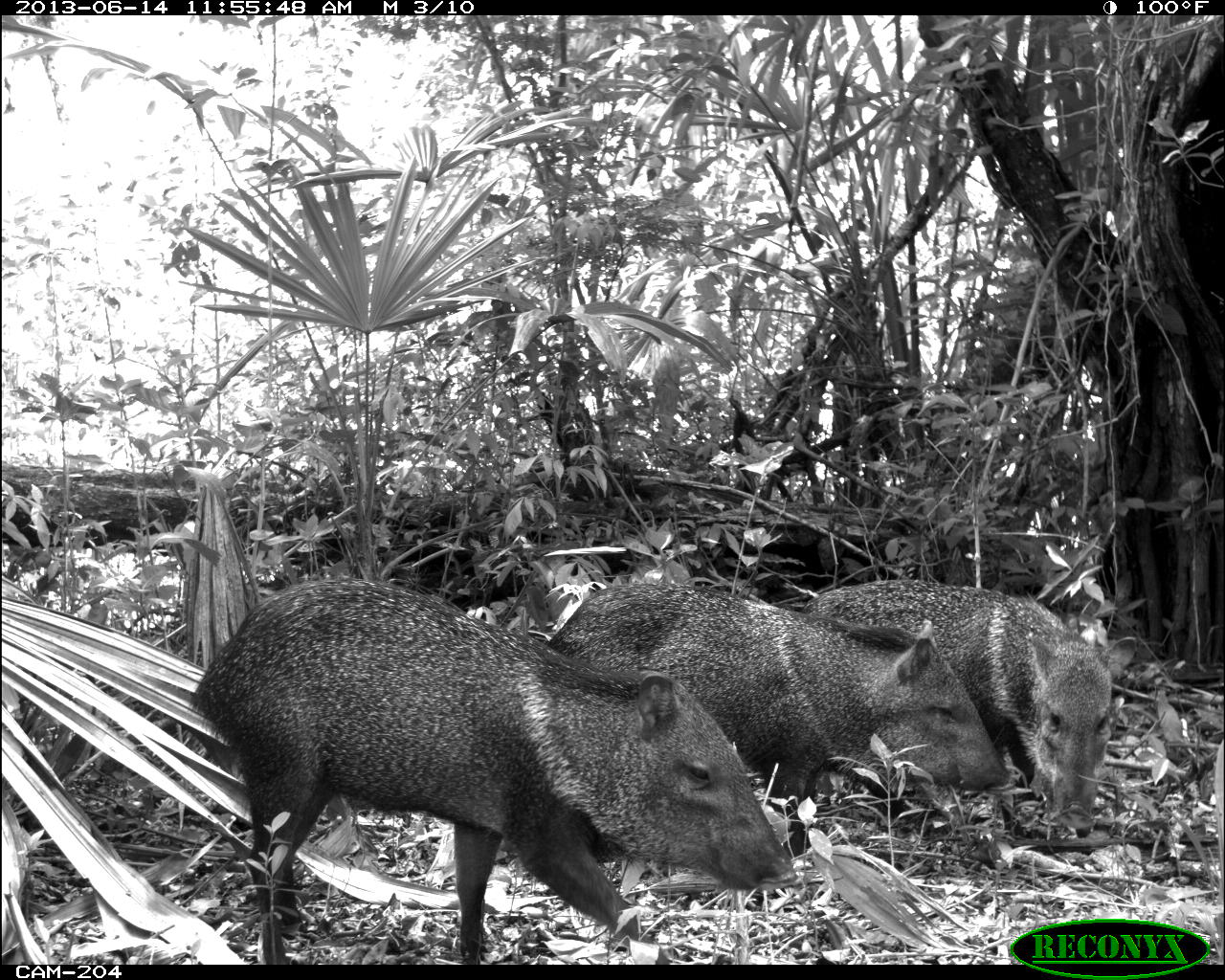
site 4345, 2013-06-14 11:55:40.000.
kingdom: Animalia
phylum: Chordata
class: Mammalia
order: Artiodactyla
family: Tayassuidae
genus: Pecari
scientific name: Pecari tajacu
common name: collared peccary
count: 3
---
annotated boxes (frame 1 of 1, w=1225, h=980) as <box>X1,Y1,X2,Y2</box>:
pecari tajacu: <box>190,572,799,964</box>; <box>545,575,1014,860</box>; <box>799,576,1138,818</box>